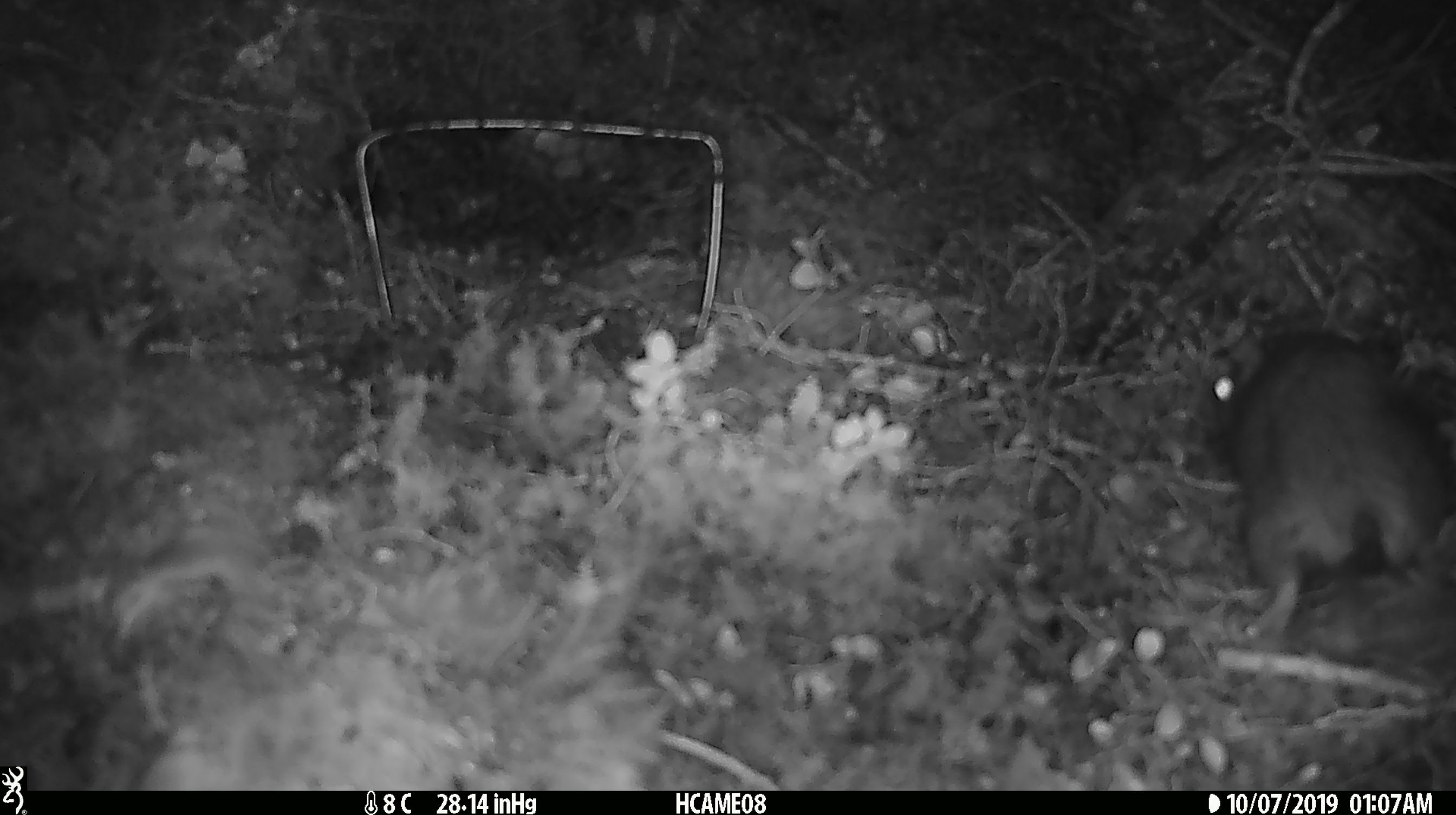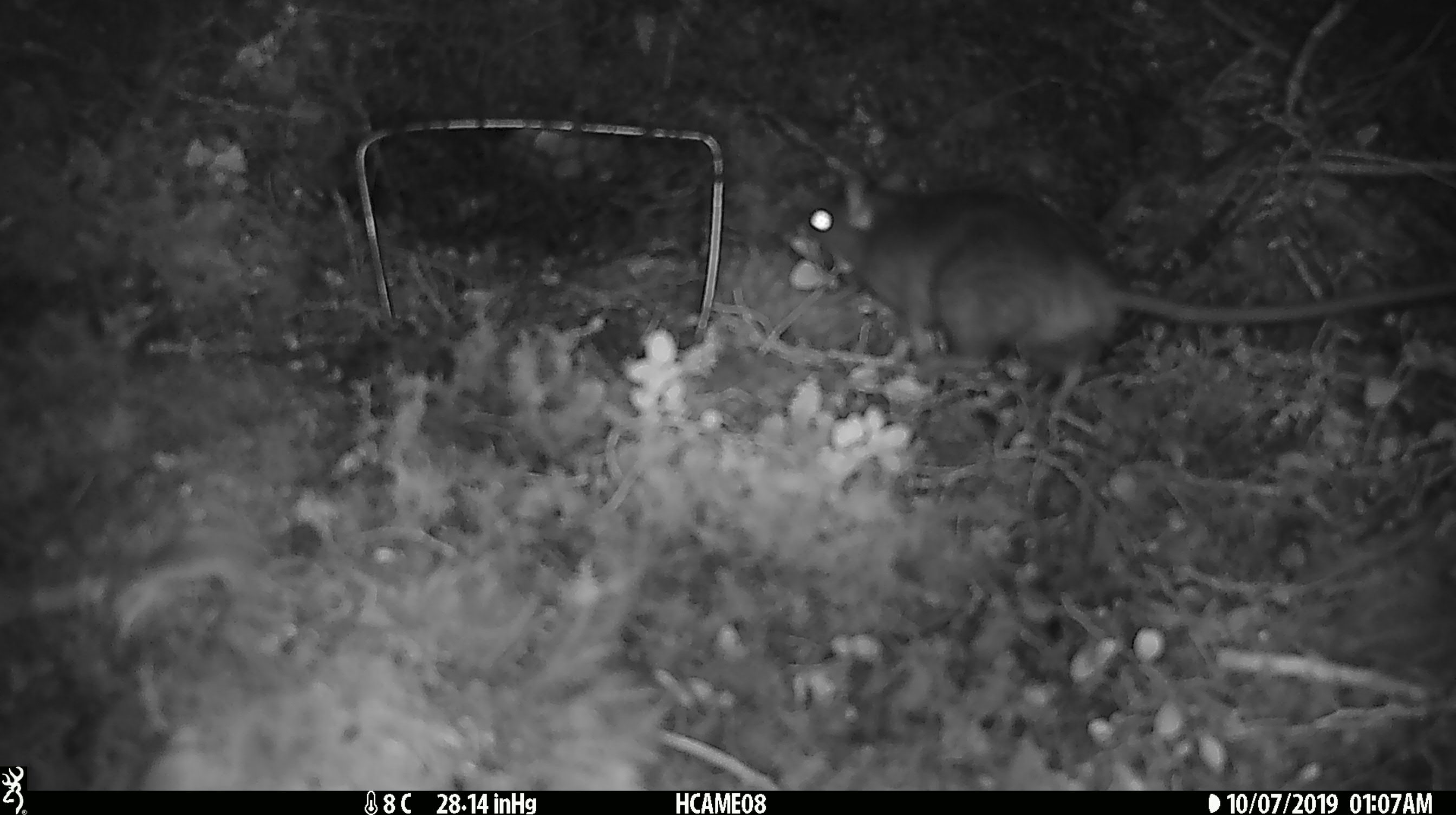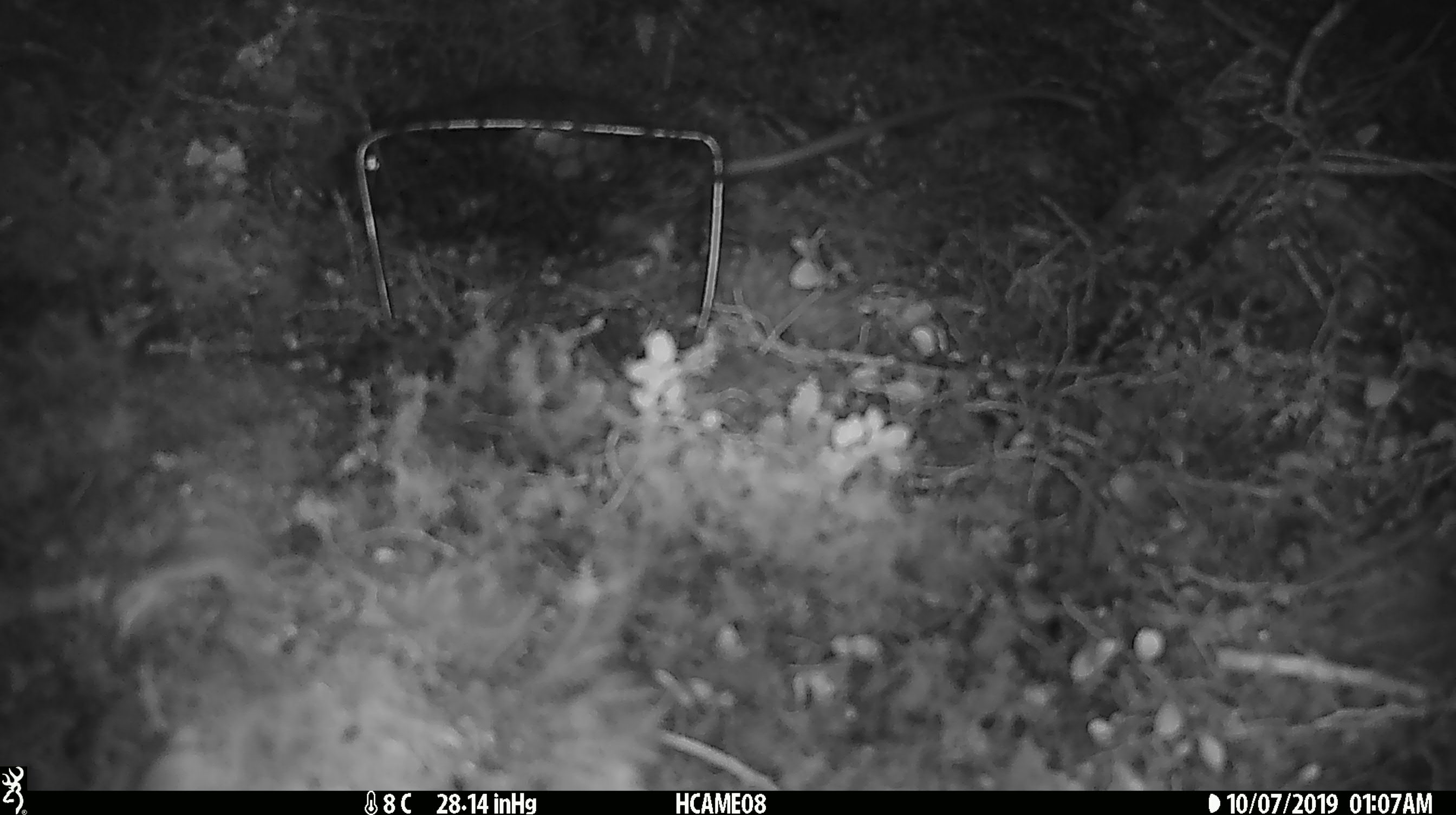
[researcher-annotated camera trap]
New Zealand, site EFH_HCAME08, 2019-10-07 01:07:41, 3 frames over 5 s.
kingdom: Animalia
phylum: Chordata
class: Mammalia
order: Rodentia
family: Muridae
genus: Rattus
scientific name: Rattus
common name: rat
Rat (Rattus).